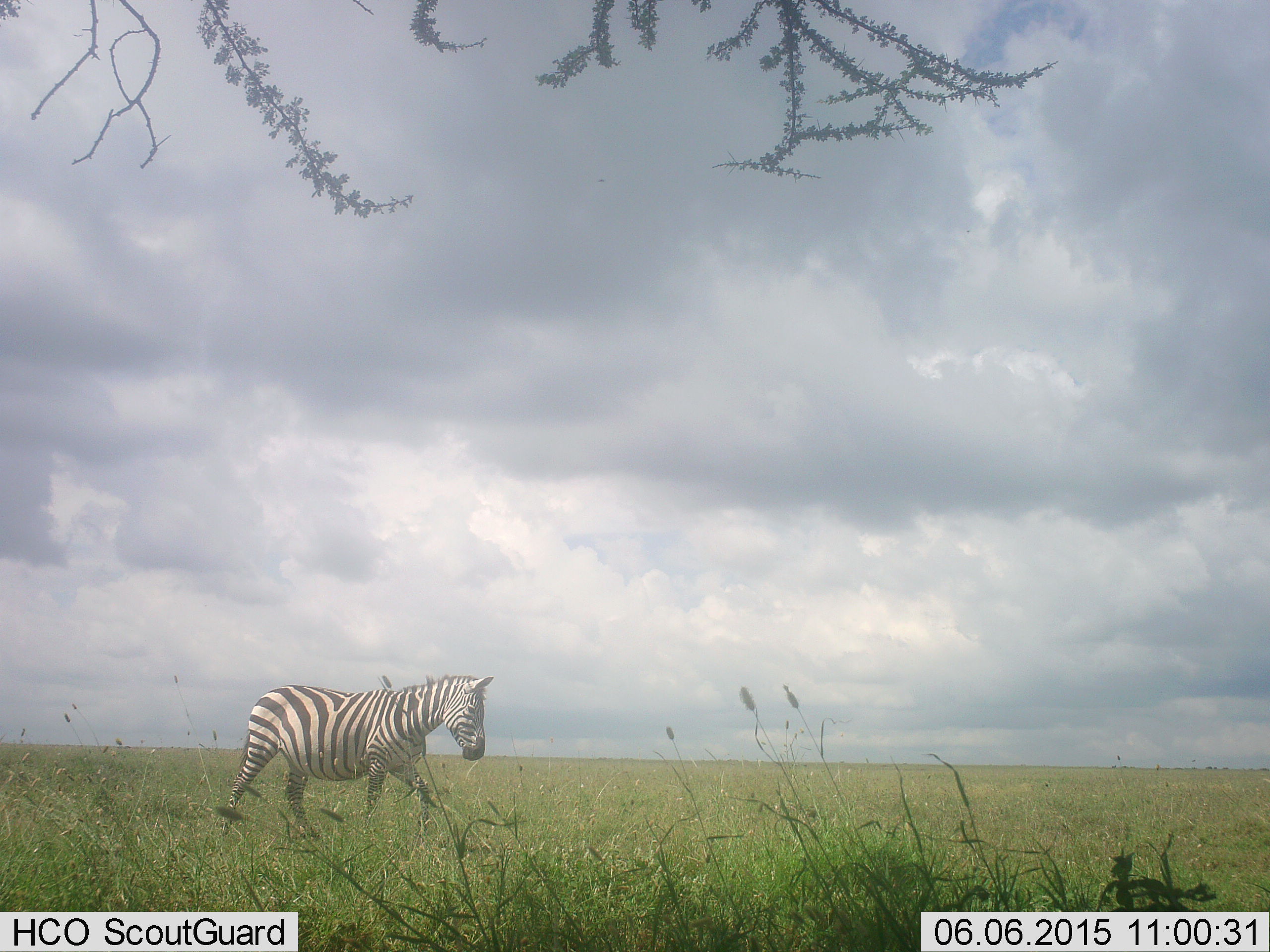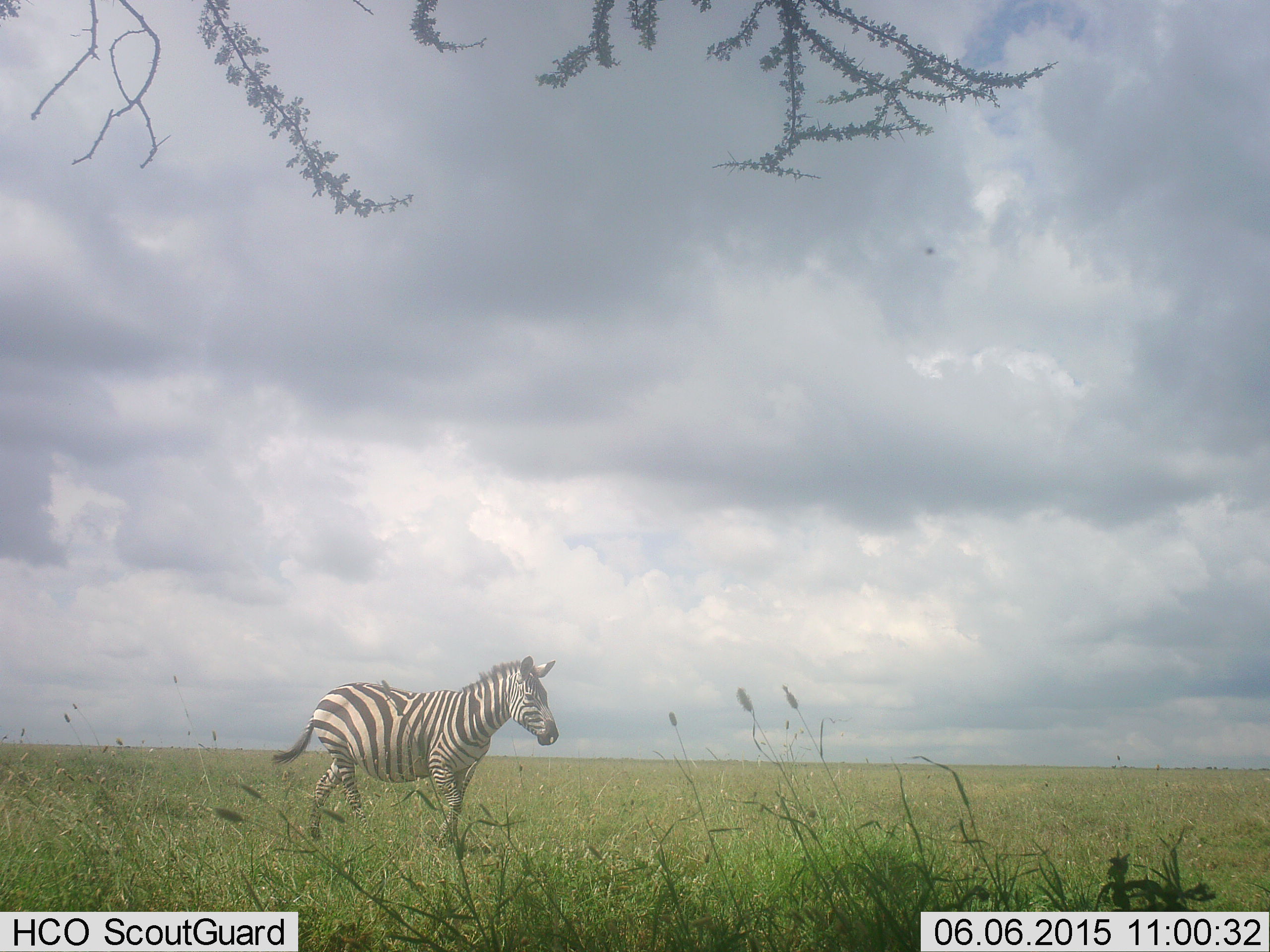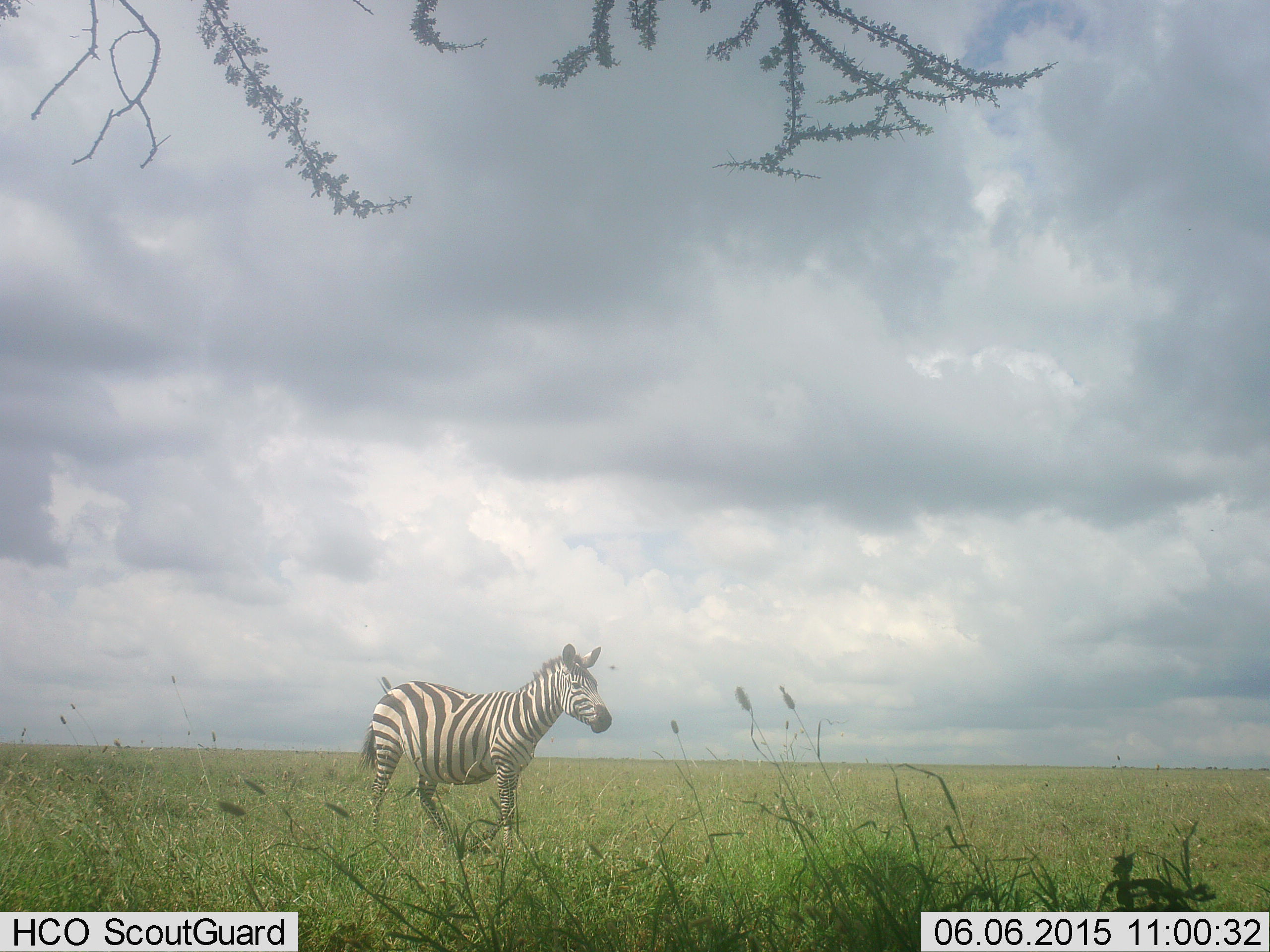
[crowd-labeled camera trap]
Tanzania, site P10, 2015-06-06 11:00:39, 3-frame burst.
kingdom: Animalia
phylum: Chordata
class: Mammalia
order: Perissodactyla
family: Equidae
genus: Equus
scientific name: Equus quagga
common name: plains zebra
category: zebra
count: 1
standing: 9%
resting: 0%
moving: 91%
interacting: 0%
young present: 0%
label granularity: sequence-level